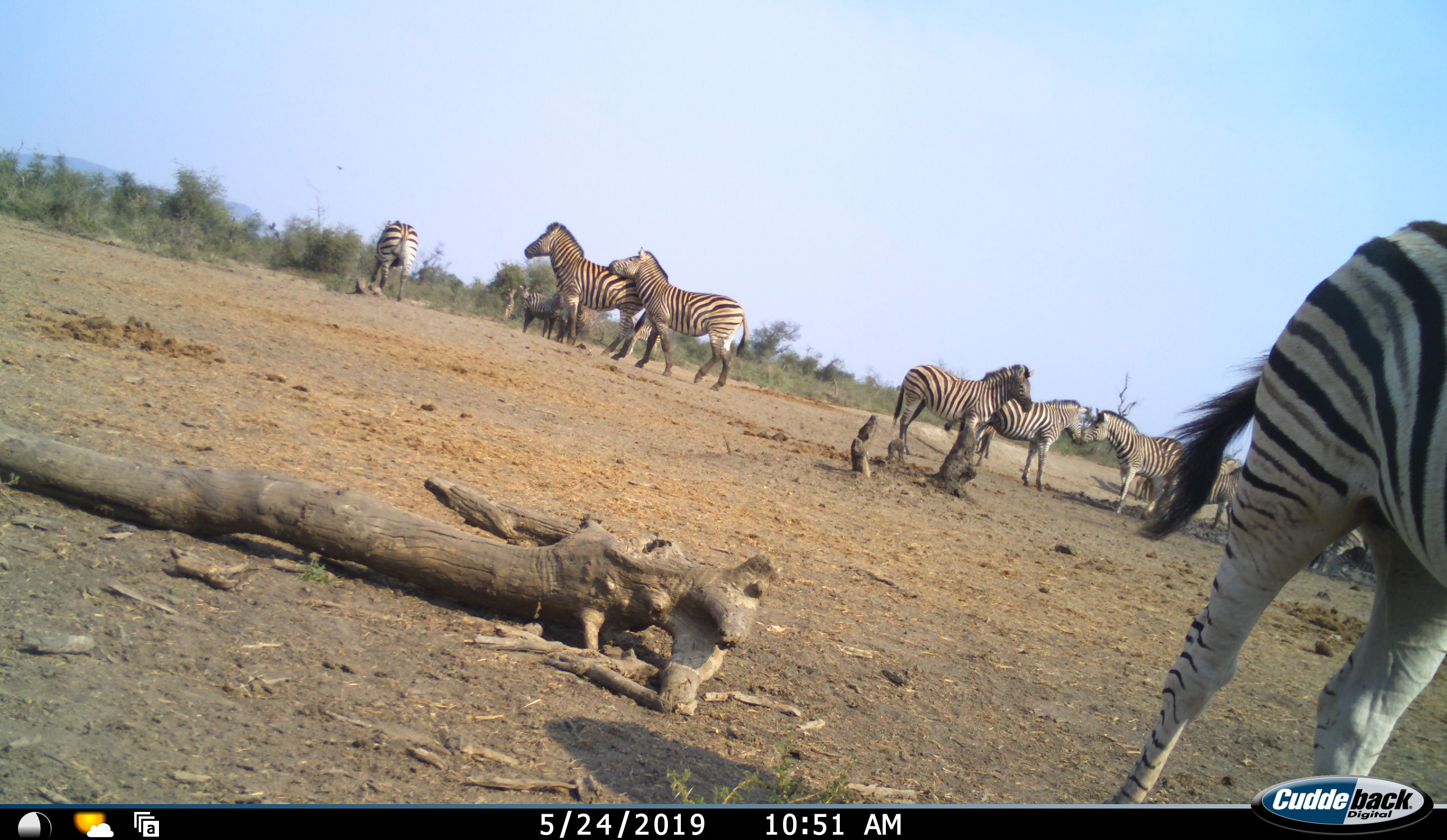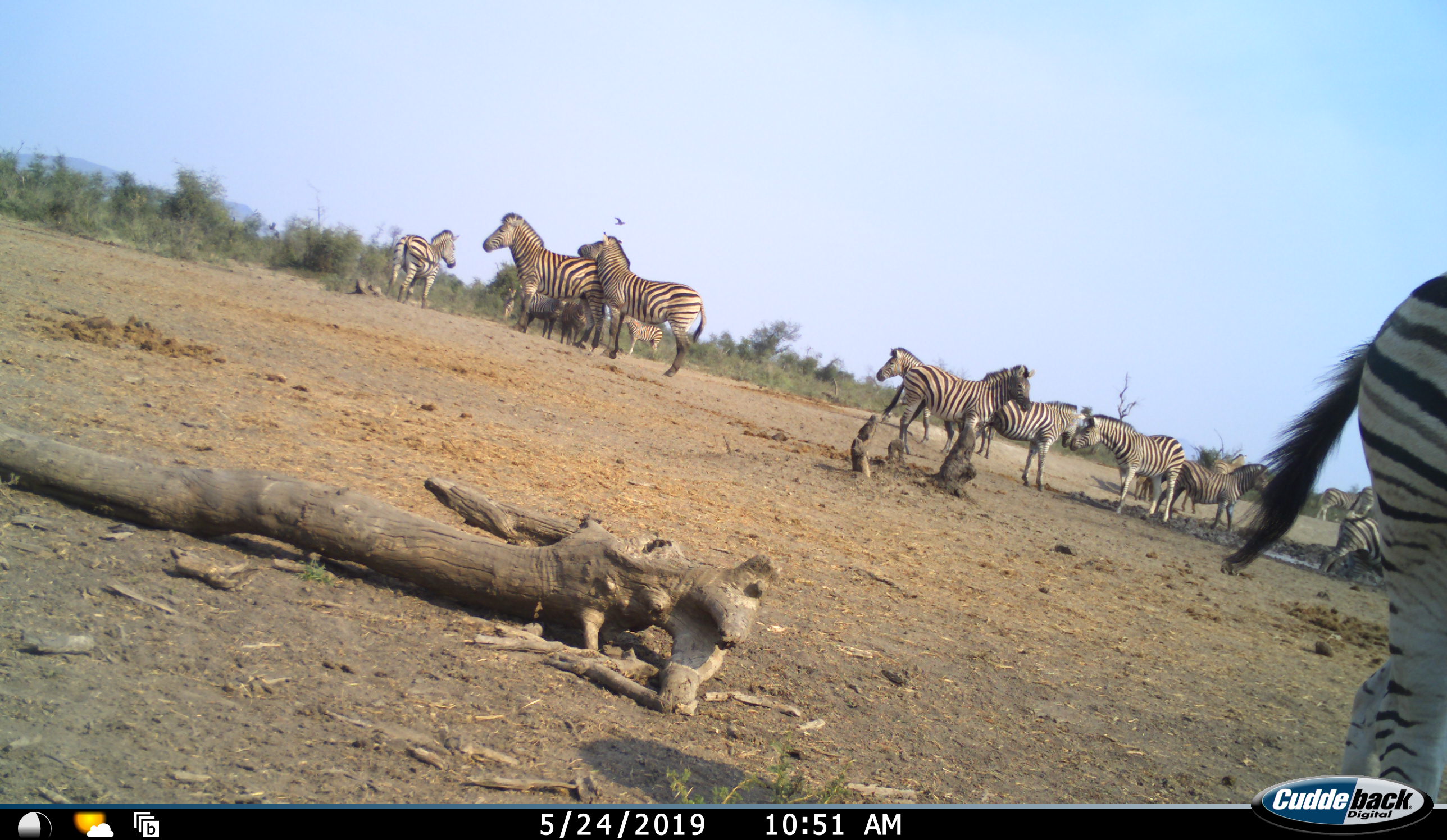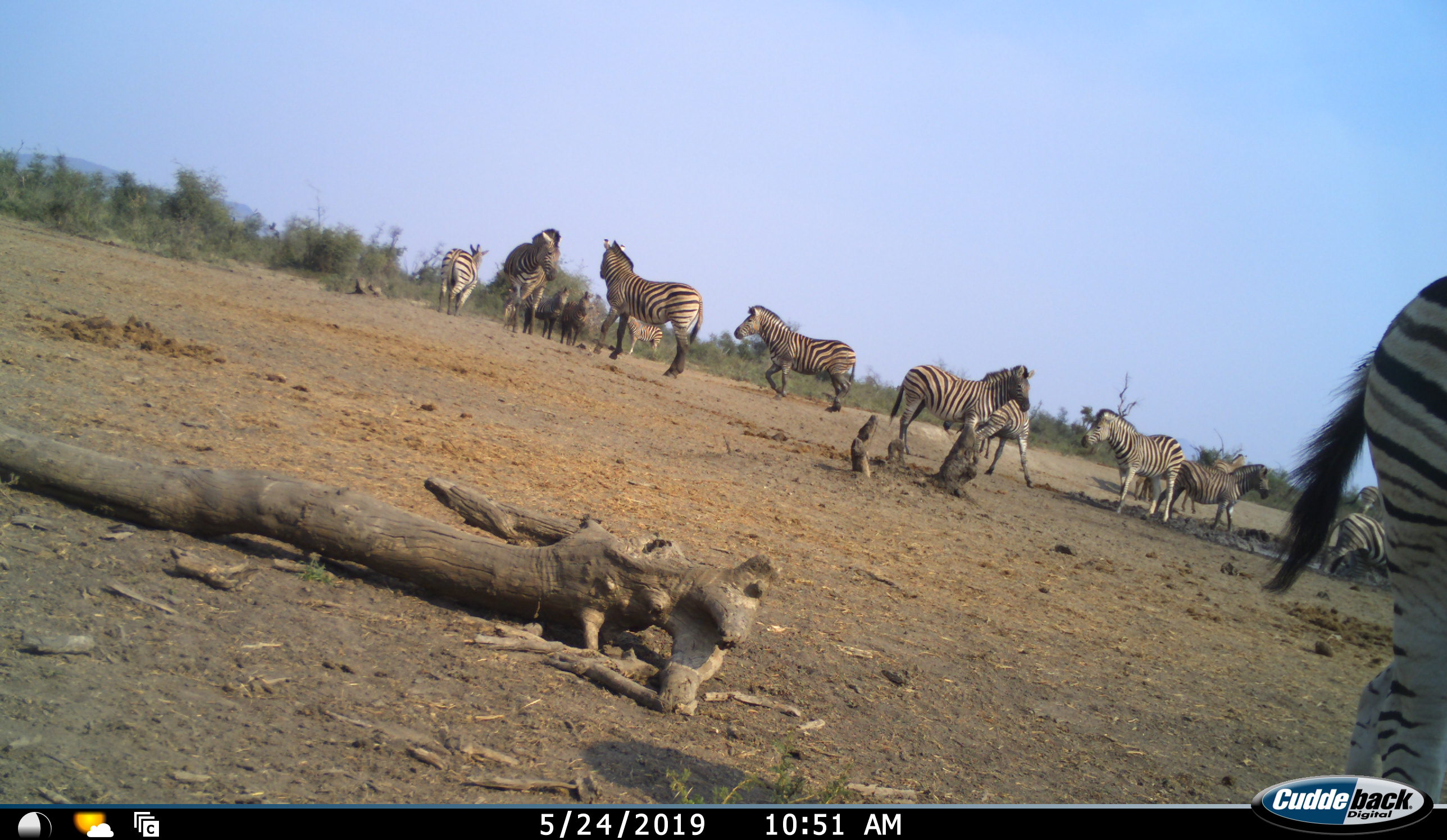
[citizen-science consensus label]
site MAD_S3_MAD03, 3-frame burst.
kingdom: Animalia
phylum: Chordata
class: Mammalia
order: Perissodactyla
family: Equidae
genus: Equus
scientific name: Equus quagga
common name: plains zebra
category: zebraplains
Zebraplains (plains zebra) (Equus quagga), count 11-50. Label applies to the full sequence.